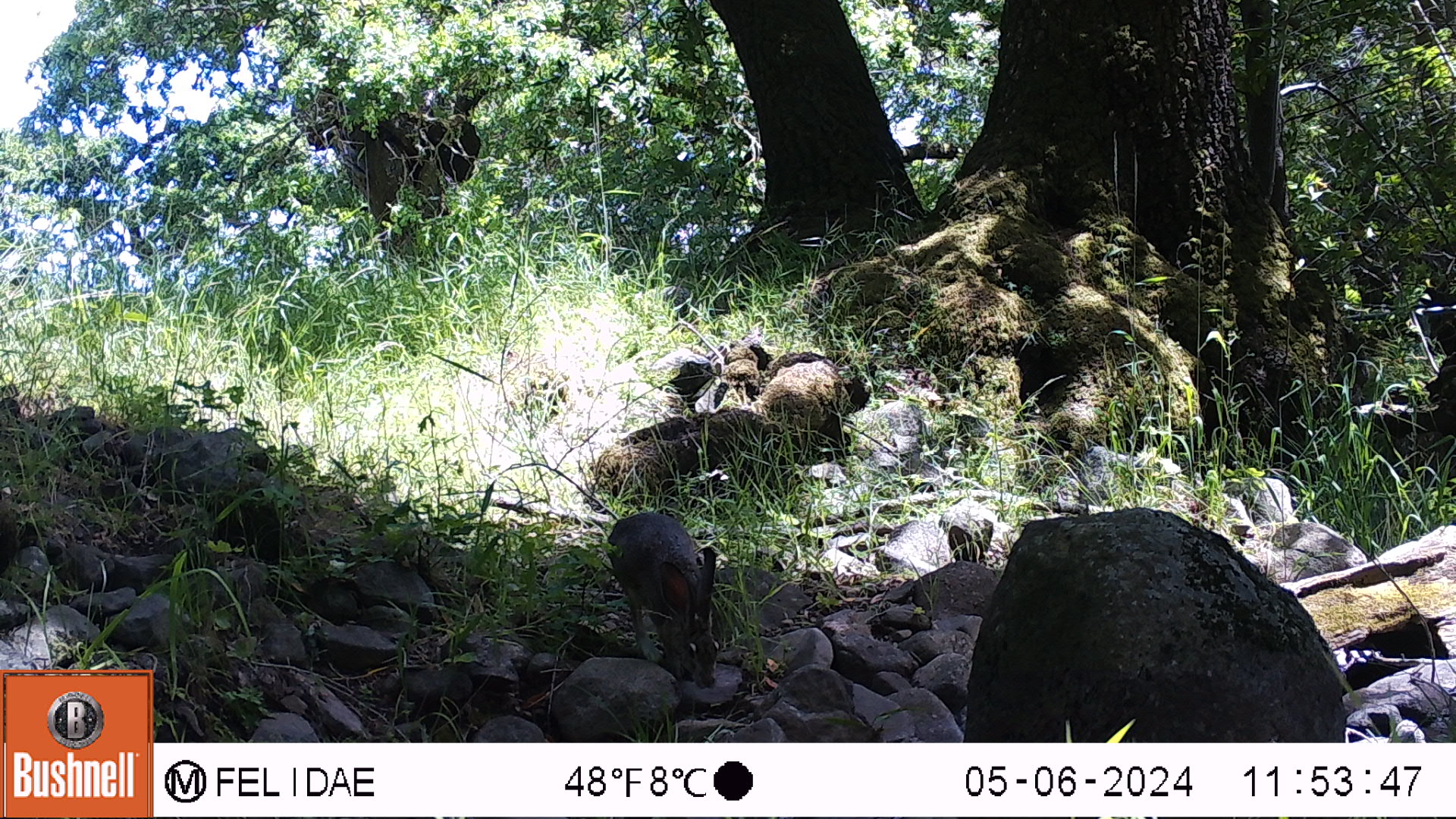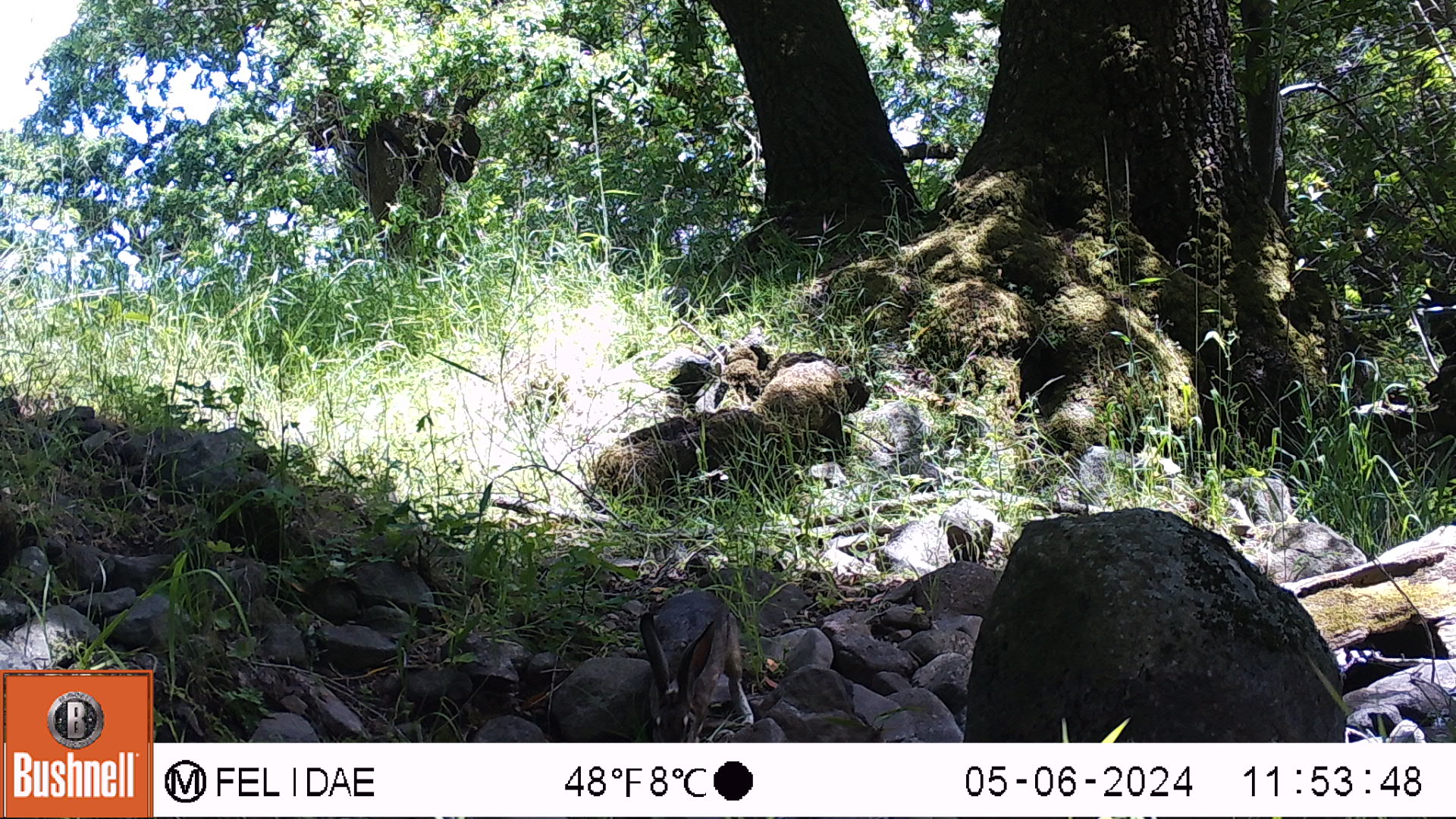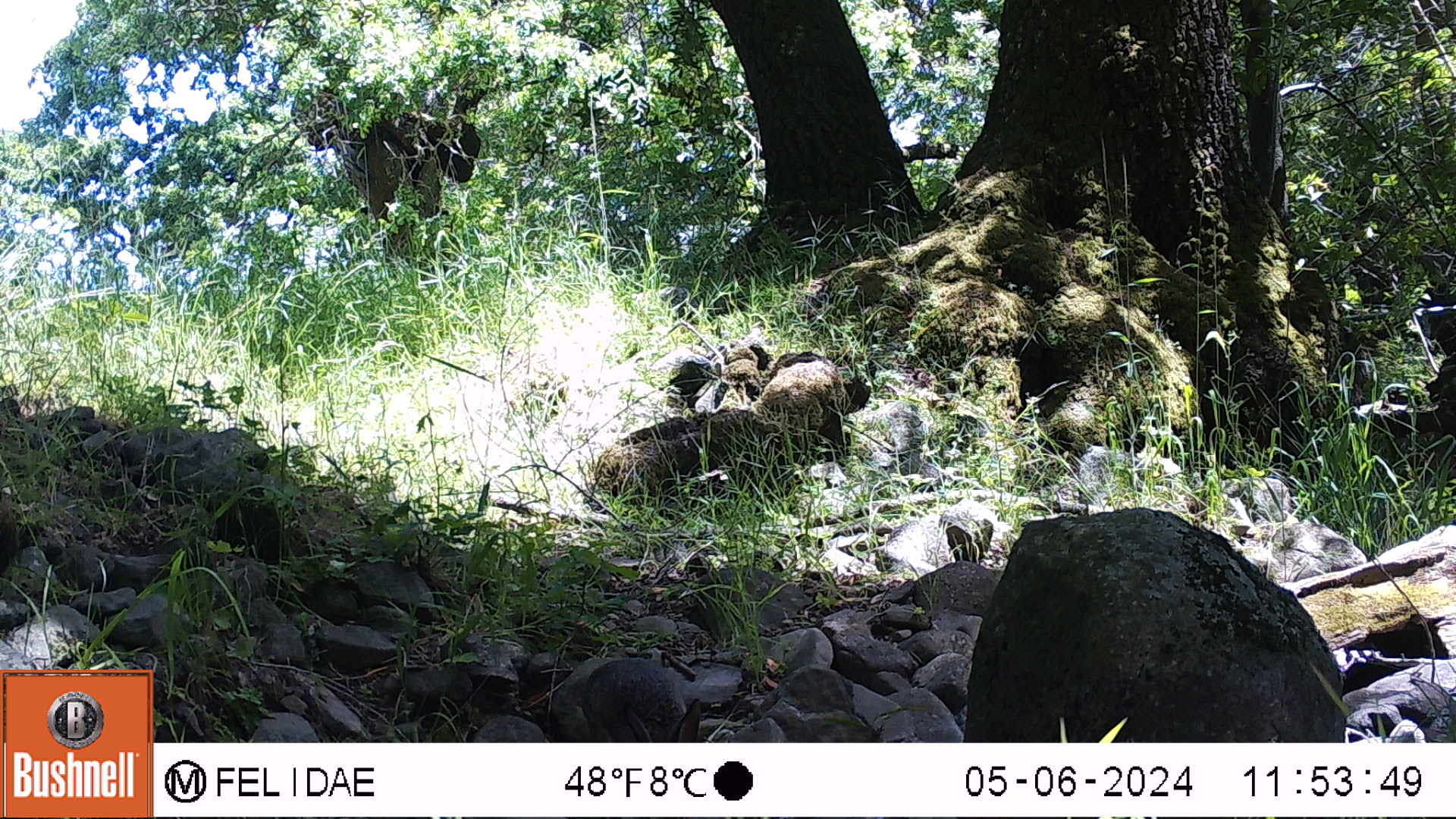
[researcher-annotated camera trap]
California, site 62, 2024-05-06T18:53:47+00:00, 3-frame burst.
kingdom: Animalia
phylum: Chordata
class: Mammalia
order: Lagomorpha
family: Leporidae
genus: Lepus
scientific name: Lepus californicus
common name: black-tailed jackrabbit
Black-tailed jackrabbit (Lepus californicus).